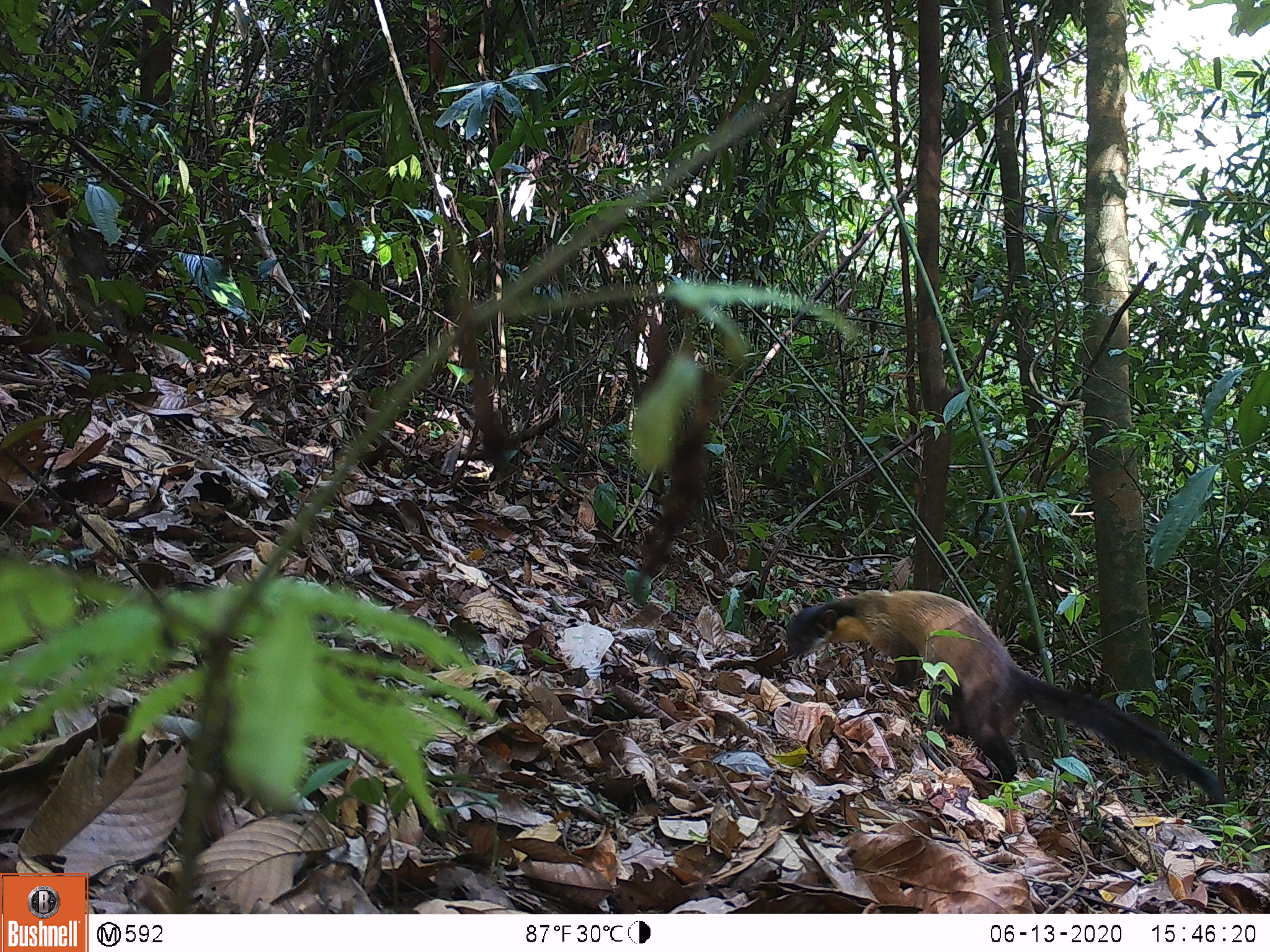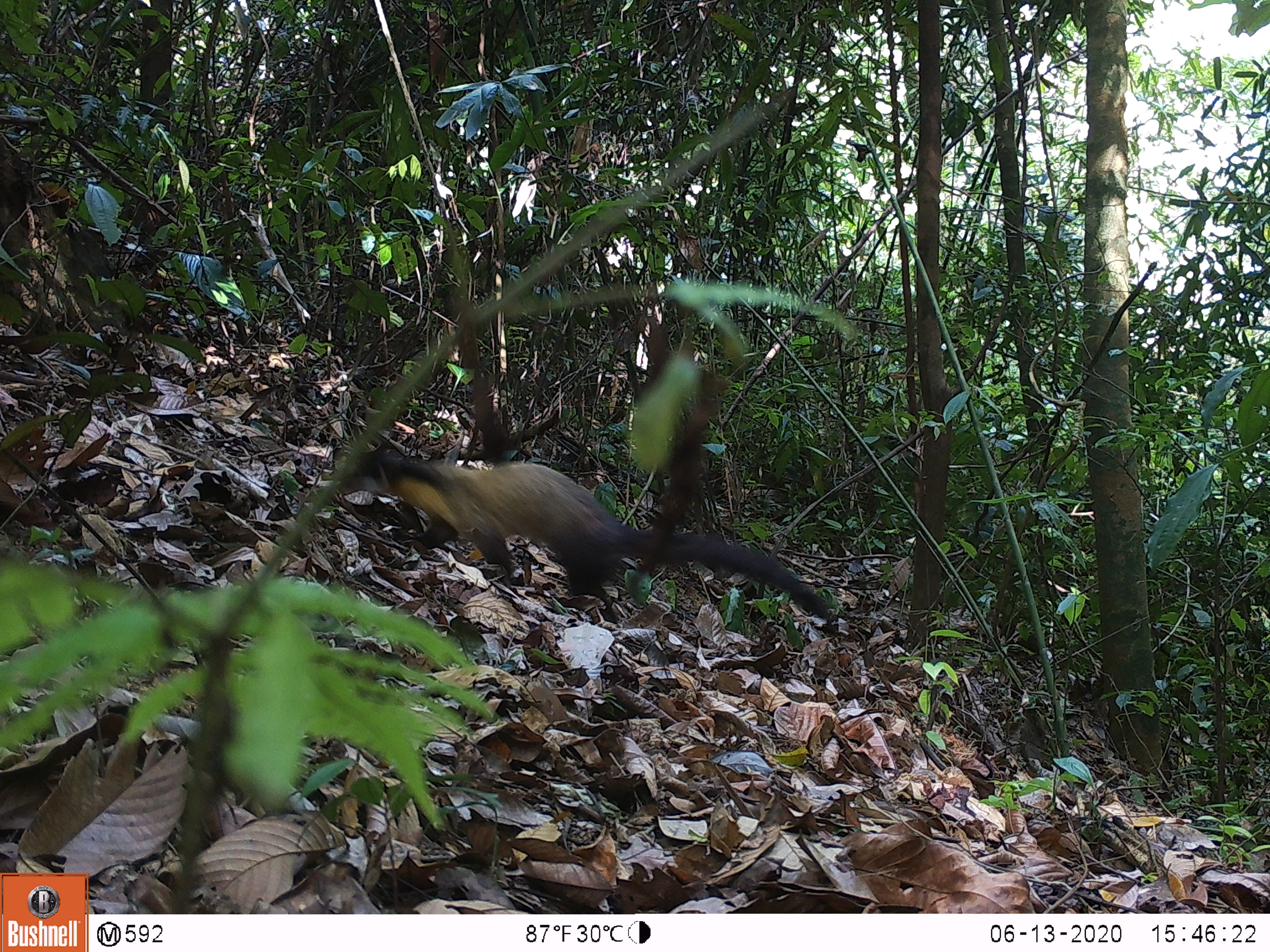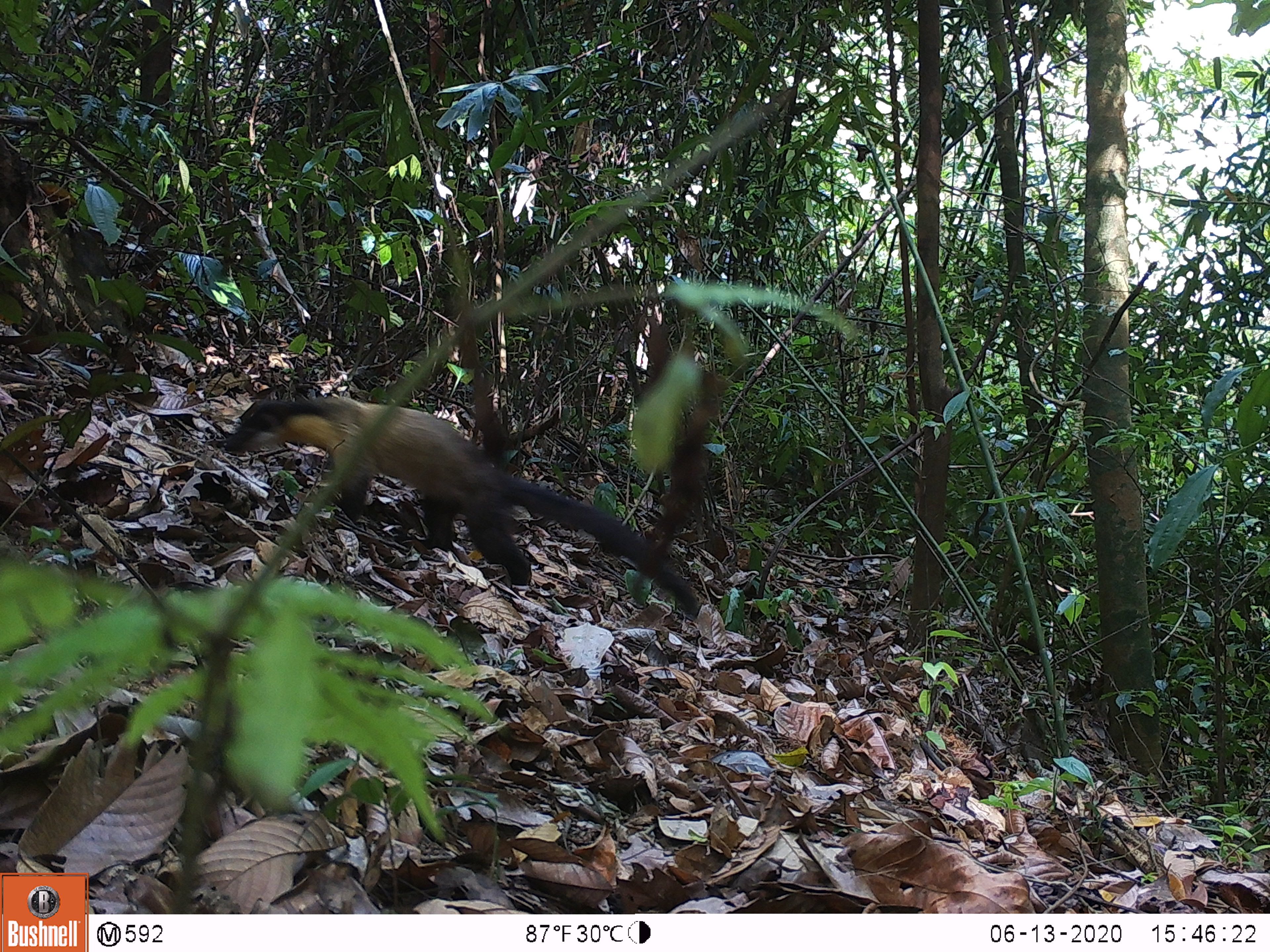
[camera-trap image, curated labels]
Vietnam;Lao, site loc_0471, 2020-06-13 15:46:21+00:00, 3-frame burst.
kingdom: Animalia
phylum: Chordata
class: Mammalia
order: Carnivora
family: Mustelidae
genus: Martes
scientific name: Martes flavigula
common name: yellow-throated marten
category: yellow throated marten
Yellow throated marten (yellow-throated marten) (Martes flavigula). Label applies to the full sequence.